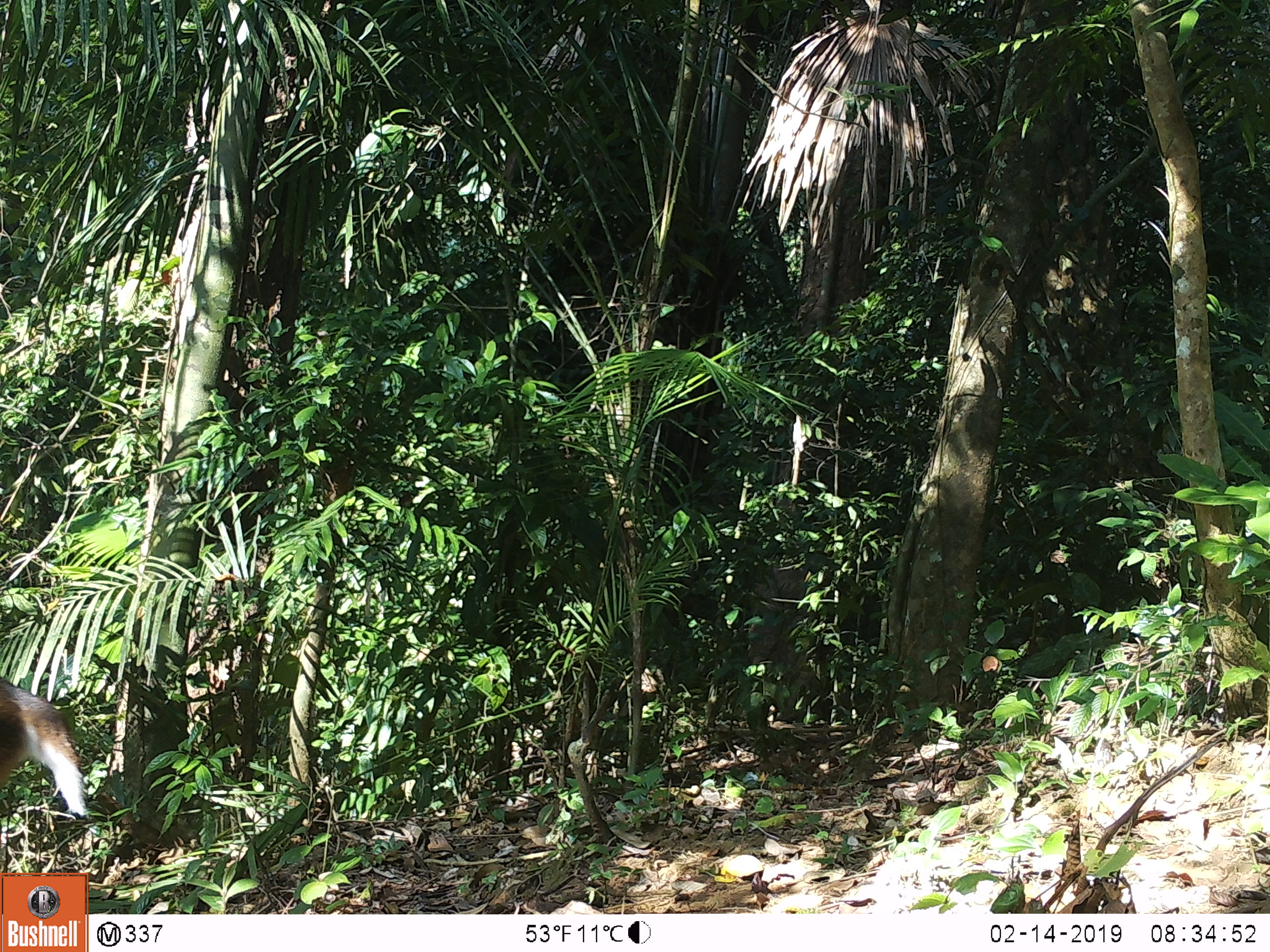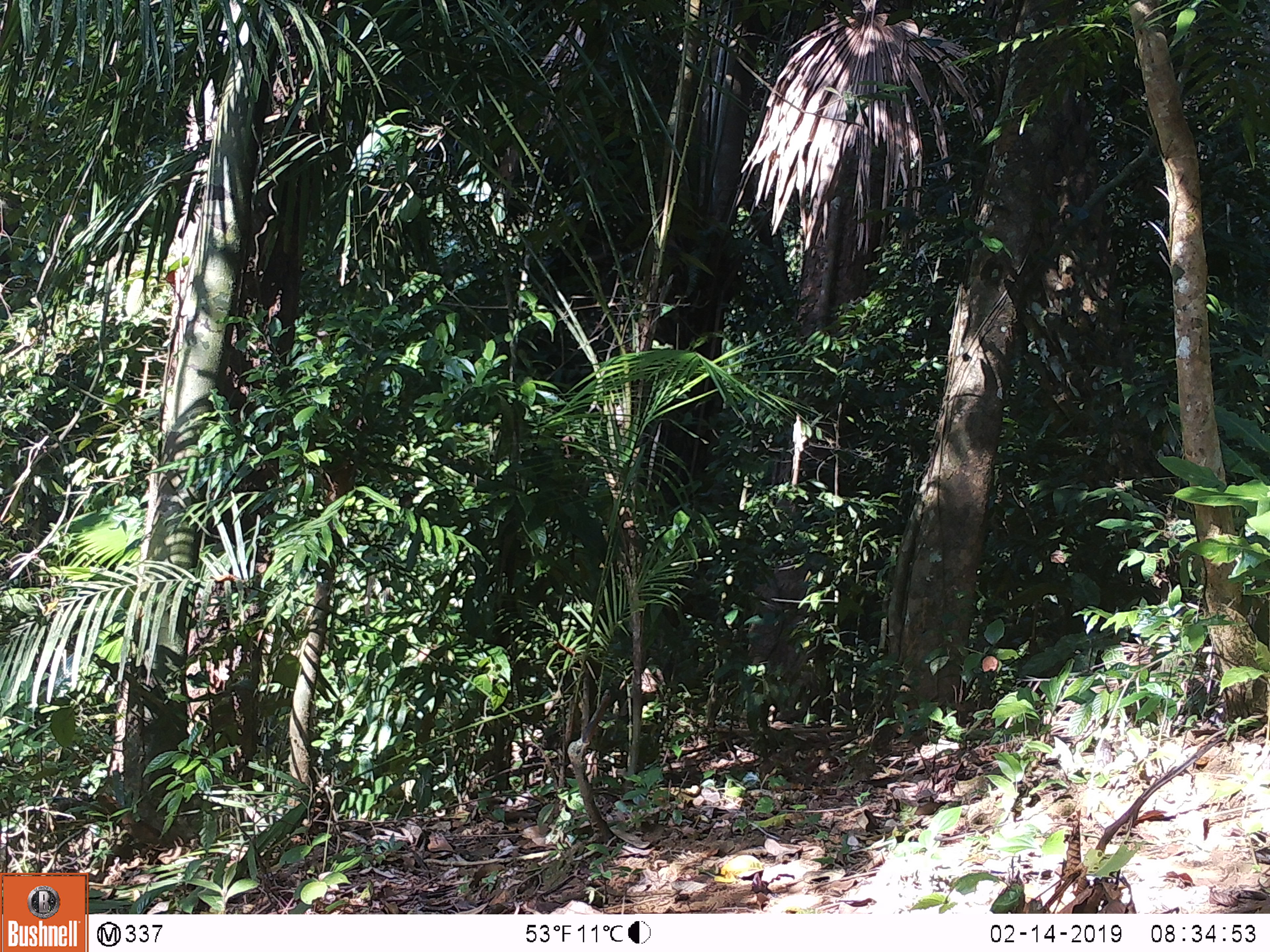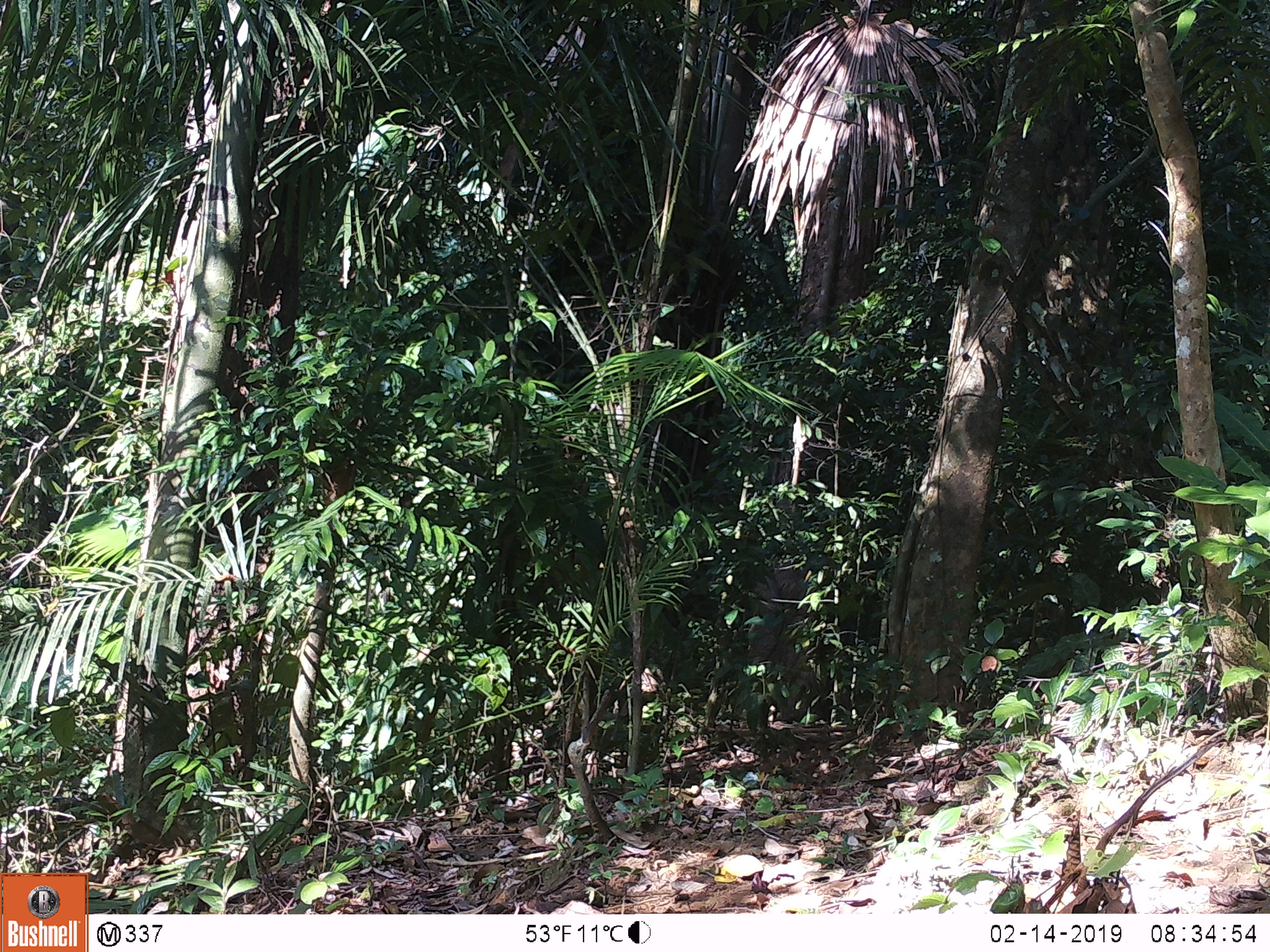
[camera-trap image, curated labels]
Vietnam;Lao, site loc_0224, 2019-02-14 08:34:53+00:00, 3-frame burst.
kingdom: Animalia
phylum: Chordata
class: Mammalia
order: Artiodactyla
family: Cervidae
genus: Muntiacus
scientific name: Muntiacus vuquangensis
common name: large-antlered muntjac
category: large antlered muntjac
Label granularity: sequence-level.